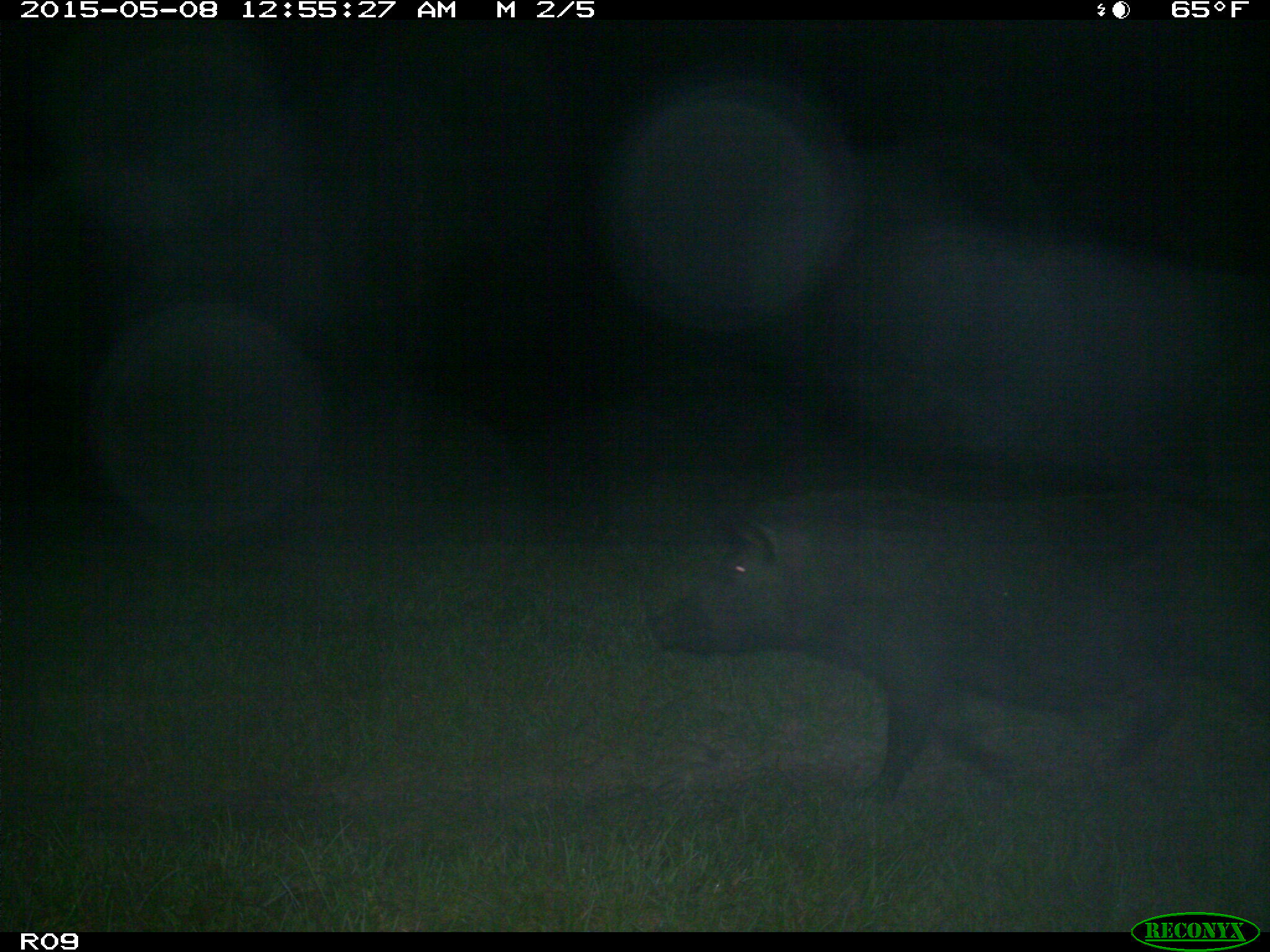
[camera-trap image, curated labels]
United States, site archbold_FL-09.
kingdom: Animalia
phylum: Chordata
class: Mammalia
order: Artiodactyla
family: Suidae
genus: Sus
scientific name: Sus scrofa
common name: wild boar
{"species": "Sus scrofa (wild boar)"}